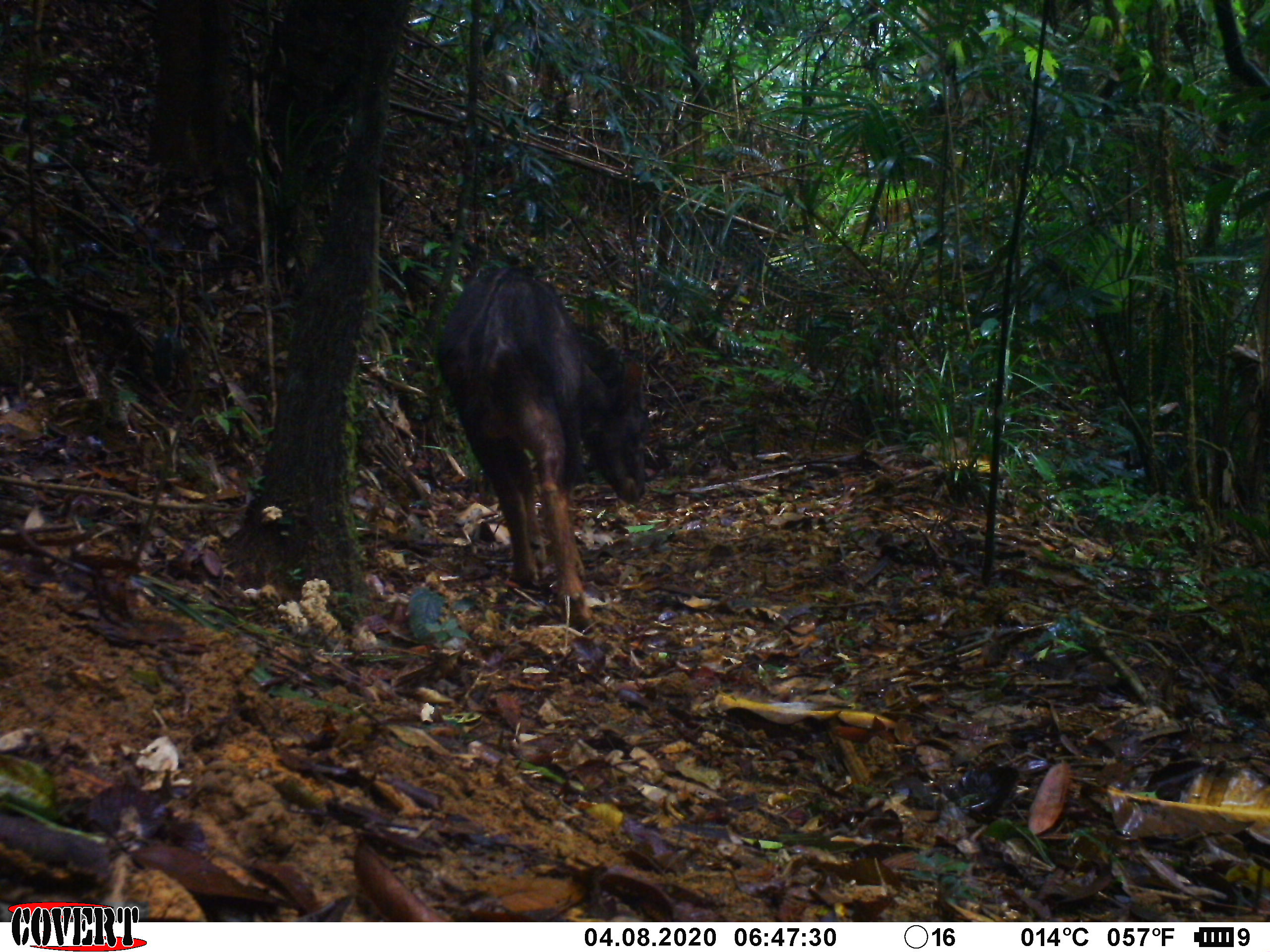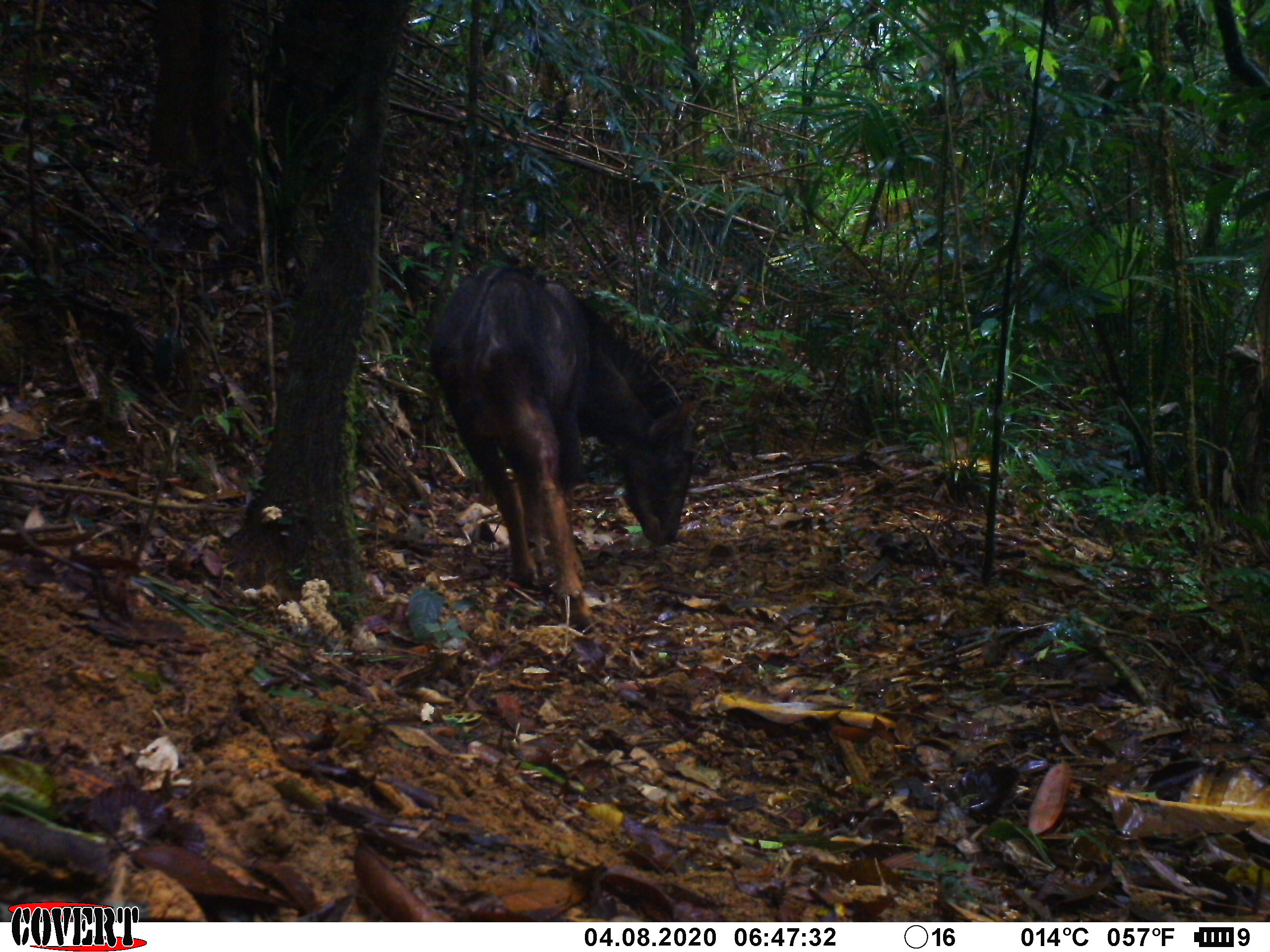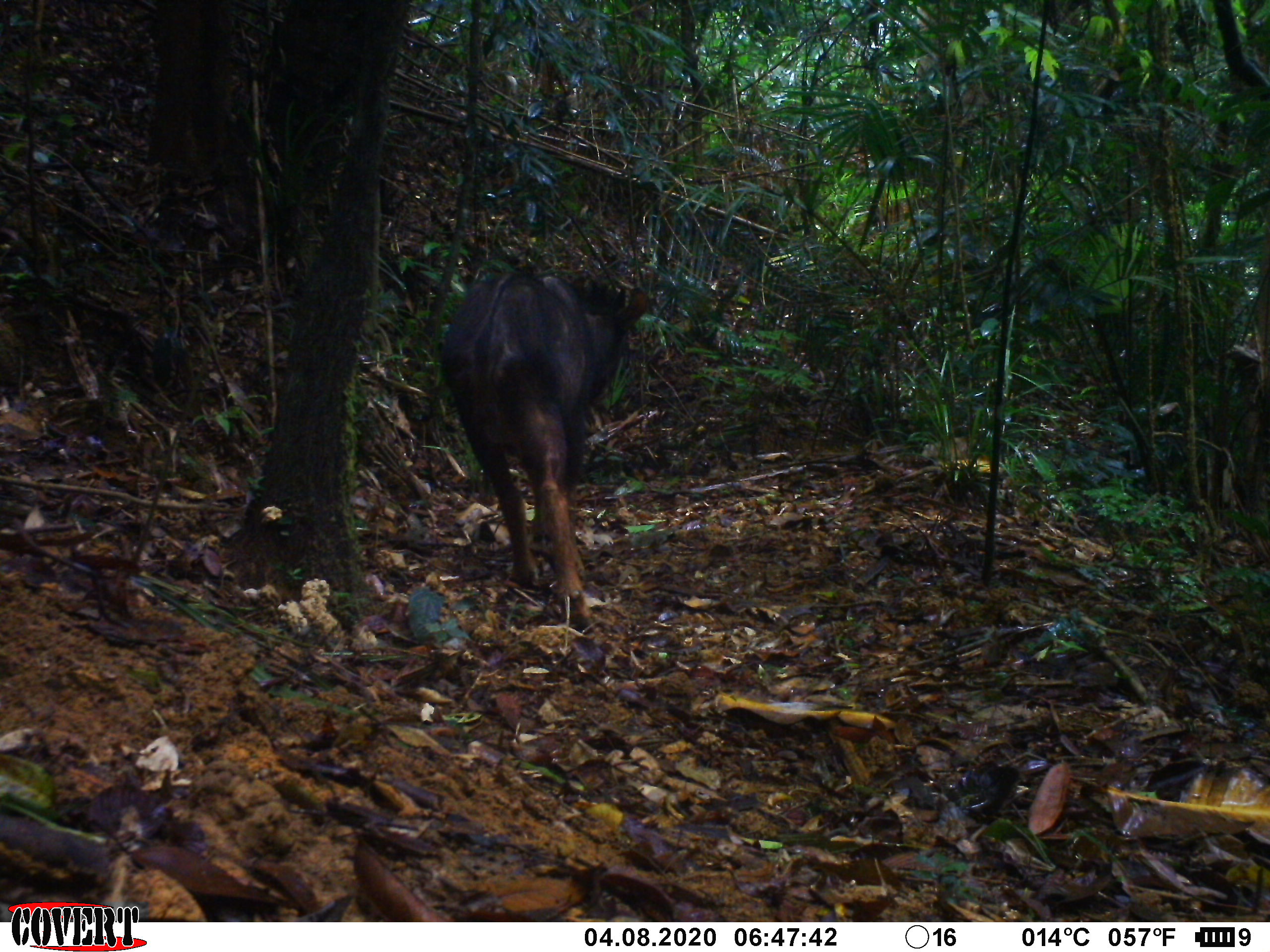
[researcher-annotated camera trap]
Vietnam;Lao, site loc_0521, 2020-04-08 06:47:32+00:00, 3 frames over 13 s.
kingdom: Animalia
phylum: Chordata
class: Mammalia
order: Artiodactyla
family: Bovidae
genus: Capricornis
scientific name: Capricornis sumatraensis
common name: chinese serow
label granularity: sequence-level